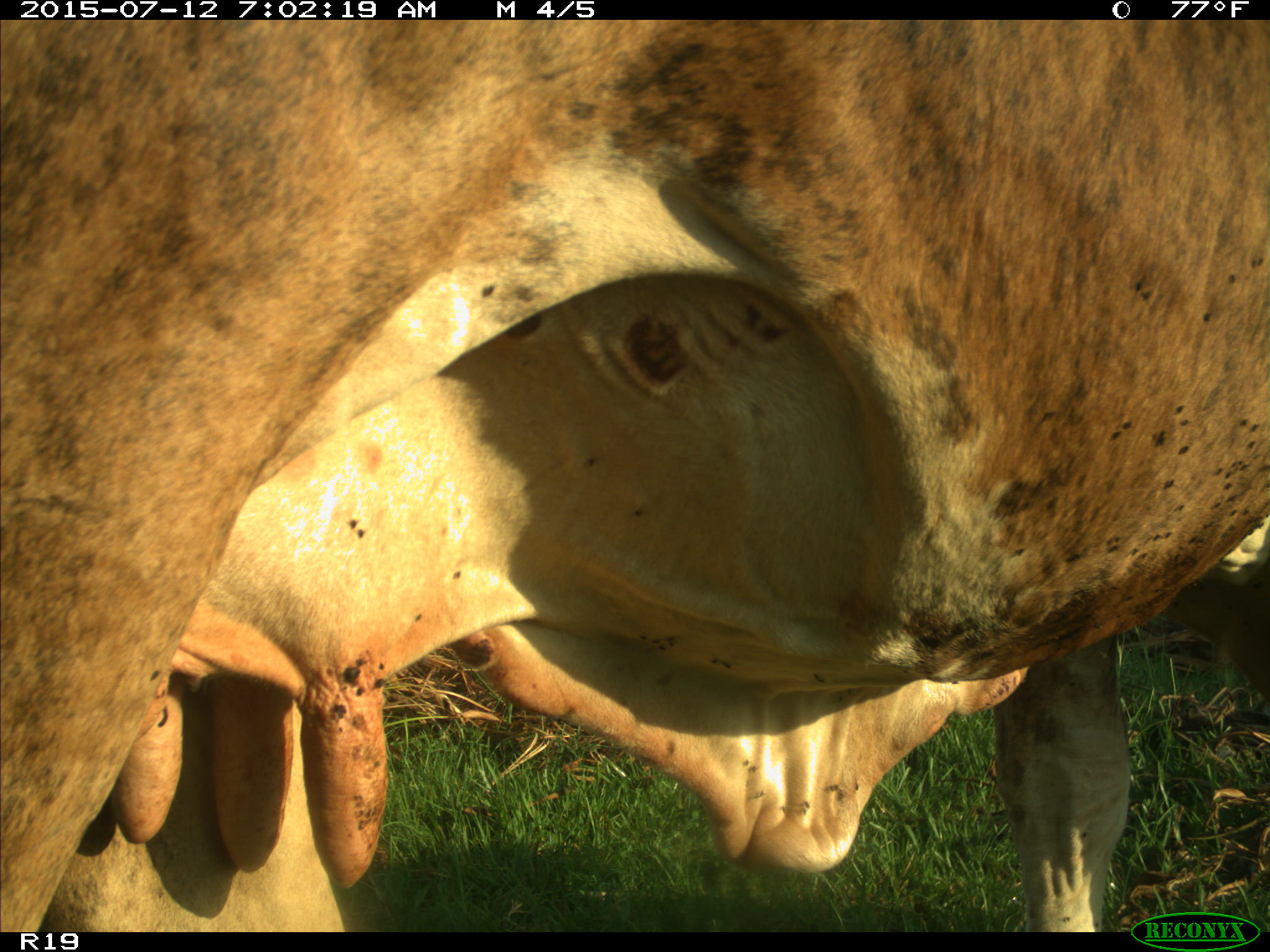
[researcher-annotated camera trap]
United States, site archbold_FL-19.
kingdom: Animalia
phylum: Chordata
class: Mammalia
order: Artiodactyla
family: Bovidae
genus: Bos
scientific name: Bos taurus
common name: domestic cow